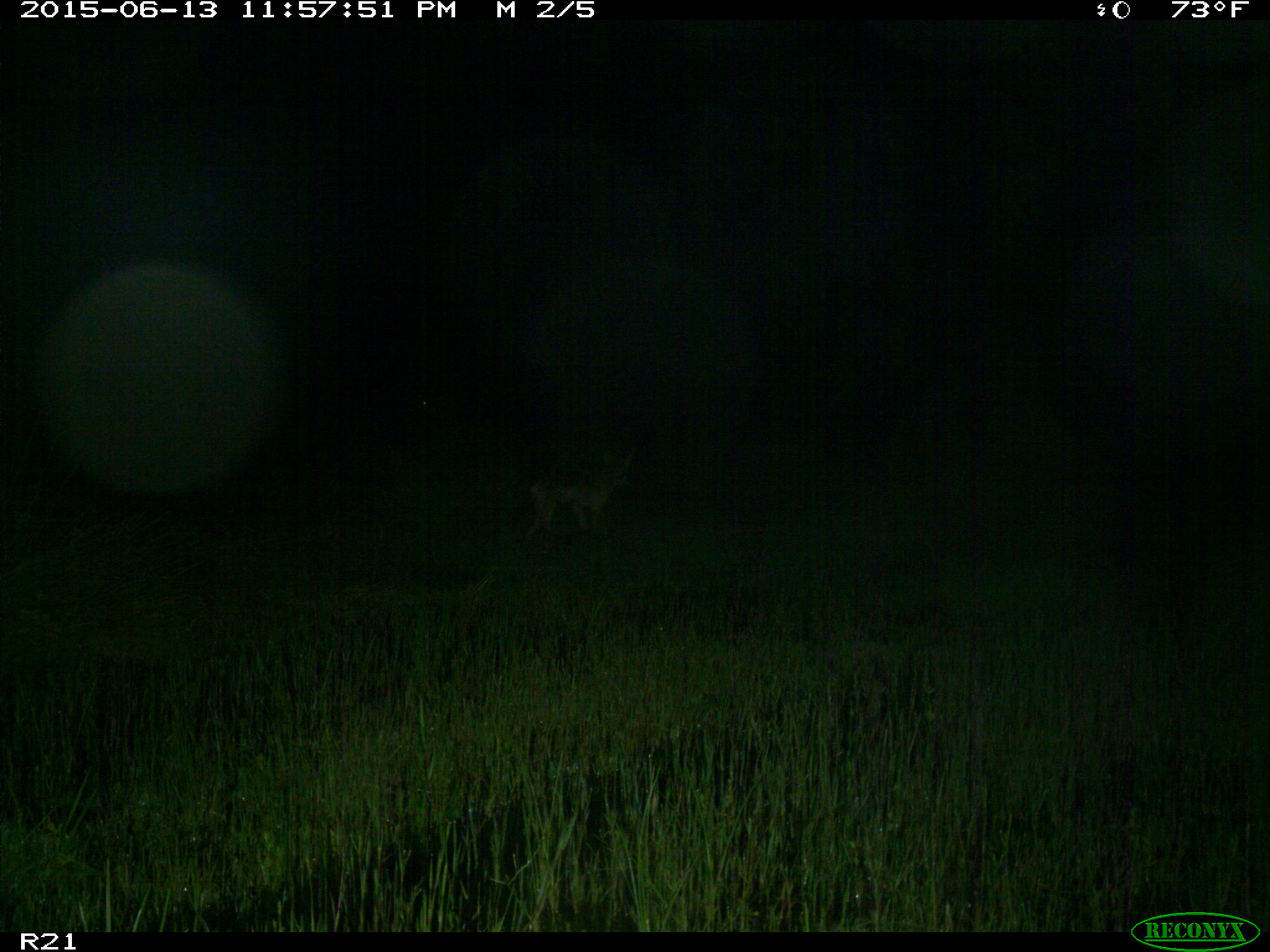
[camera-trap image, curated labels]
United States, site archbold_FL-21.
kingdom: Animalia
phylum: Chordata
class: Mammalia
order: Carnivora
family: Canidae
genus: Canis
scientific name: Canis latrans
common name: coyote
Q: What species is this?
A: Canis latrans (coyote).